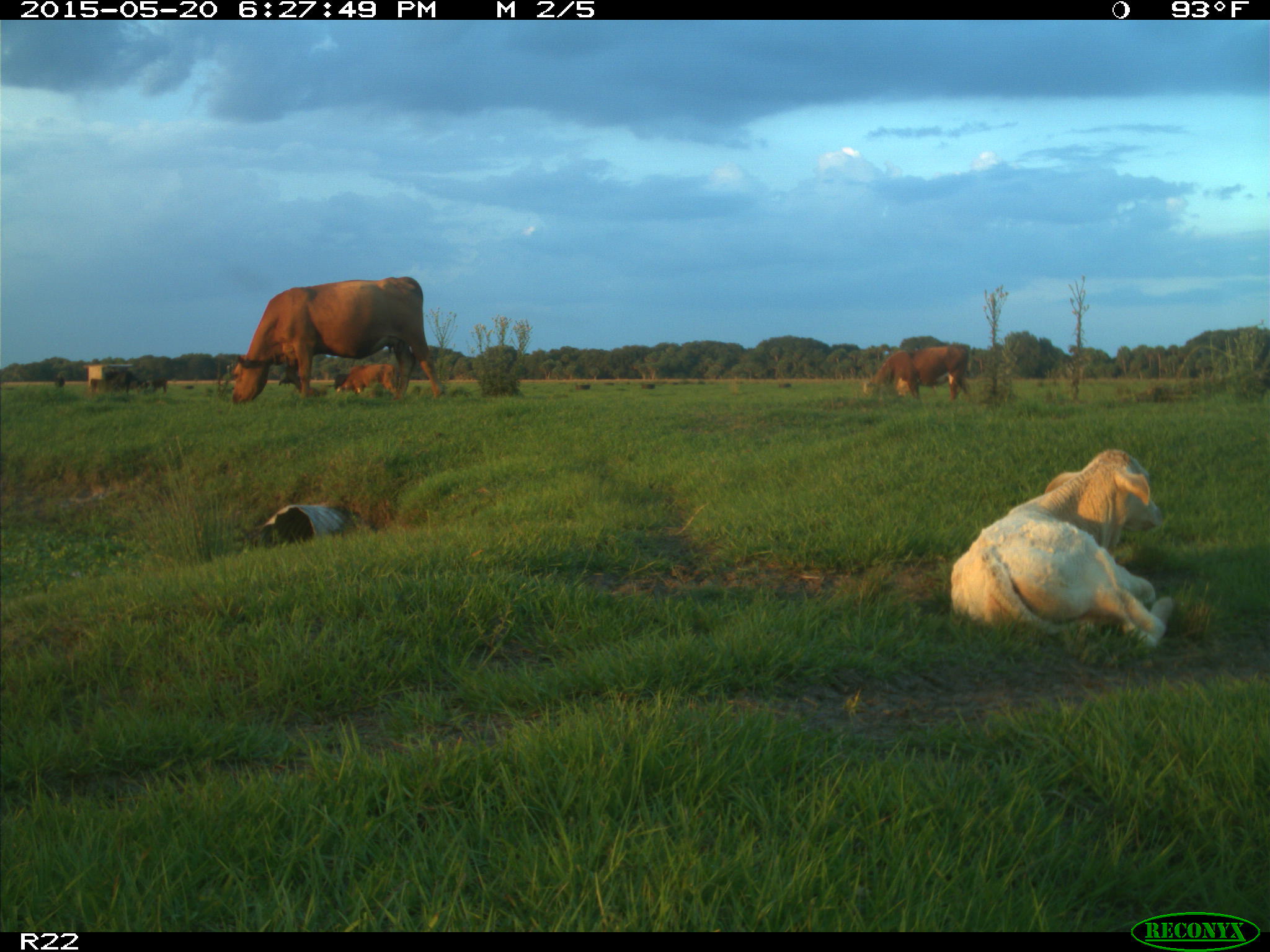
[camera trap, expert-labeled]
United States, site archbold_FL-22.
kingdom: Animalia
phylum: Chordata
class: Mammalia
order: Artiodactyla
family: Bovidae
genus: Bos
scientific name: Bos taurus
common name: domestic cow